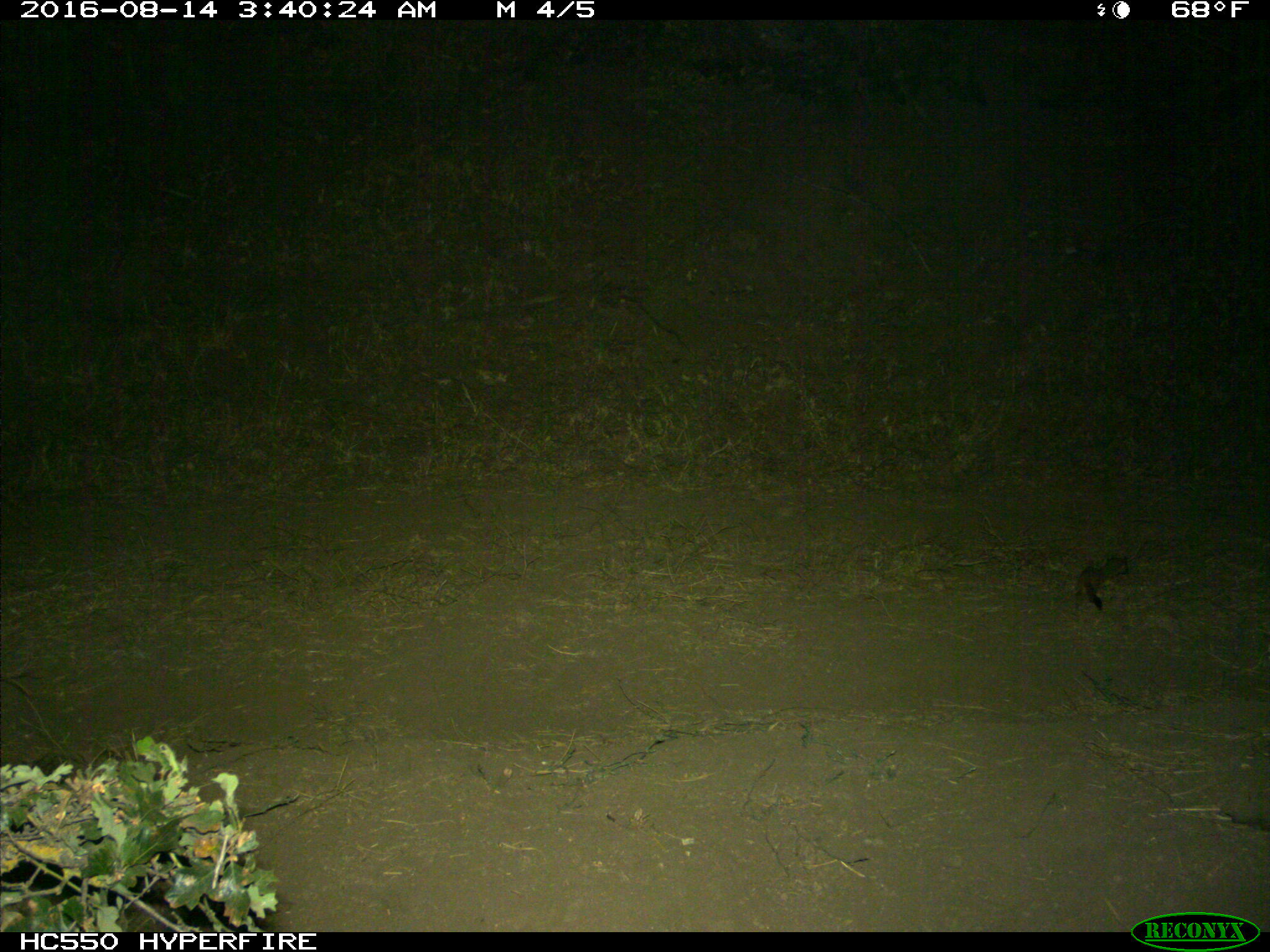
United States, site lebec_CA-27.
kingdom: Animalia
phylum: Chordata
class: Mammalia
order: Carnivora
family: Mustelidae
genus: Neogale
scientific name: Neogale frenata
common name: long-tailed weasel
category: mustela frenata